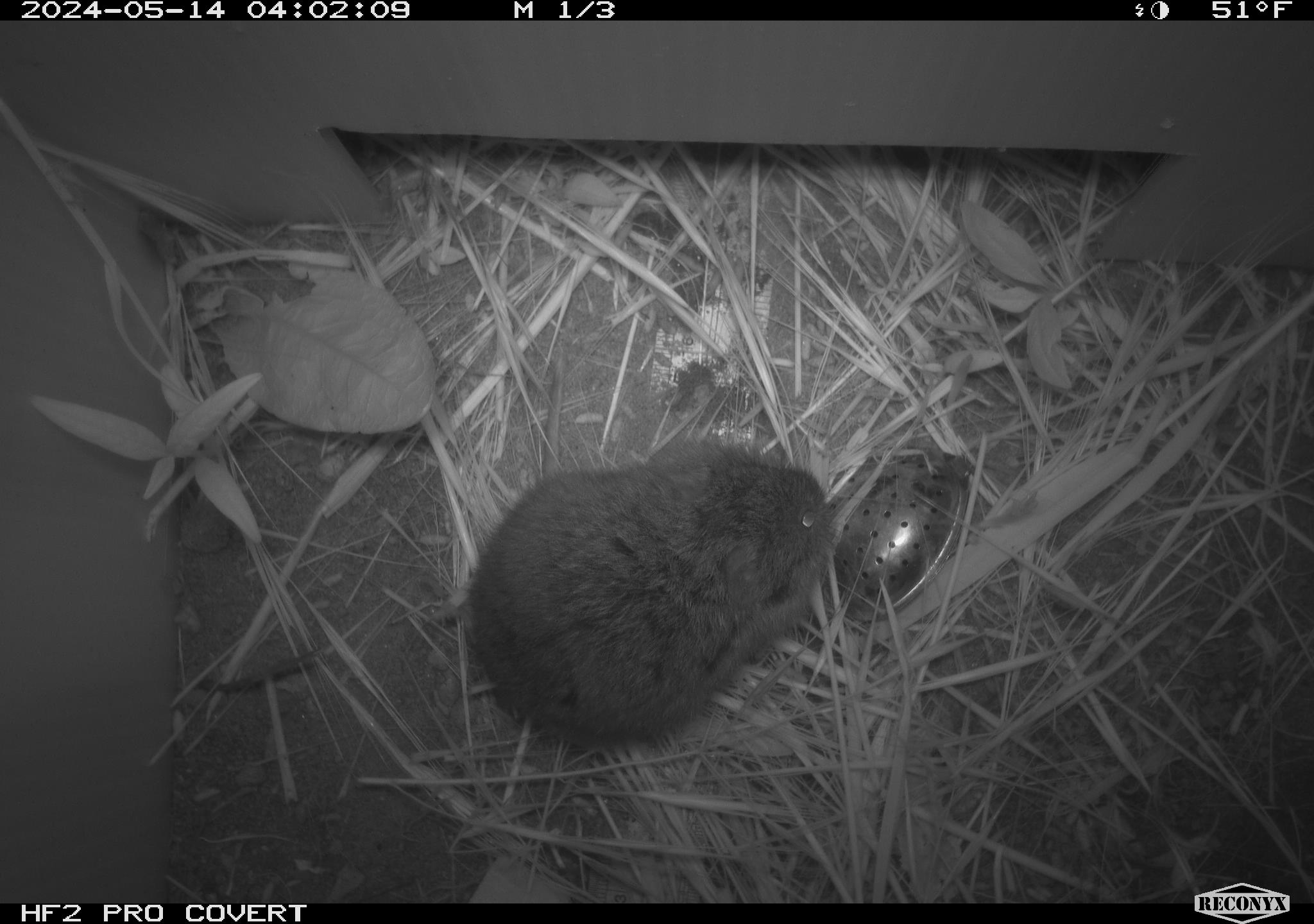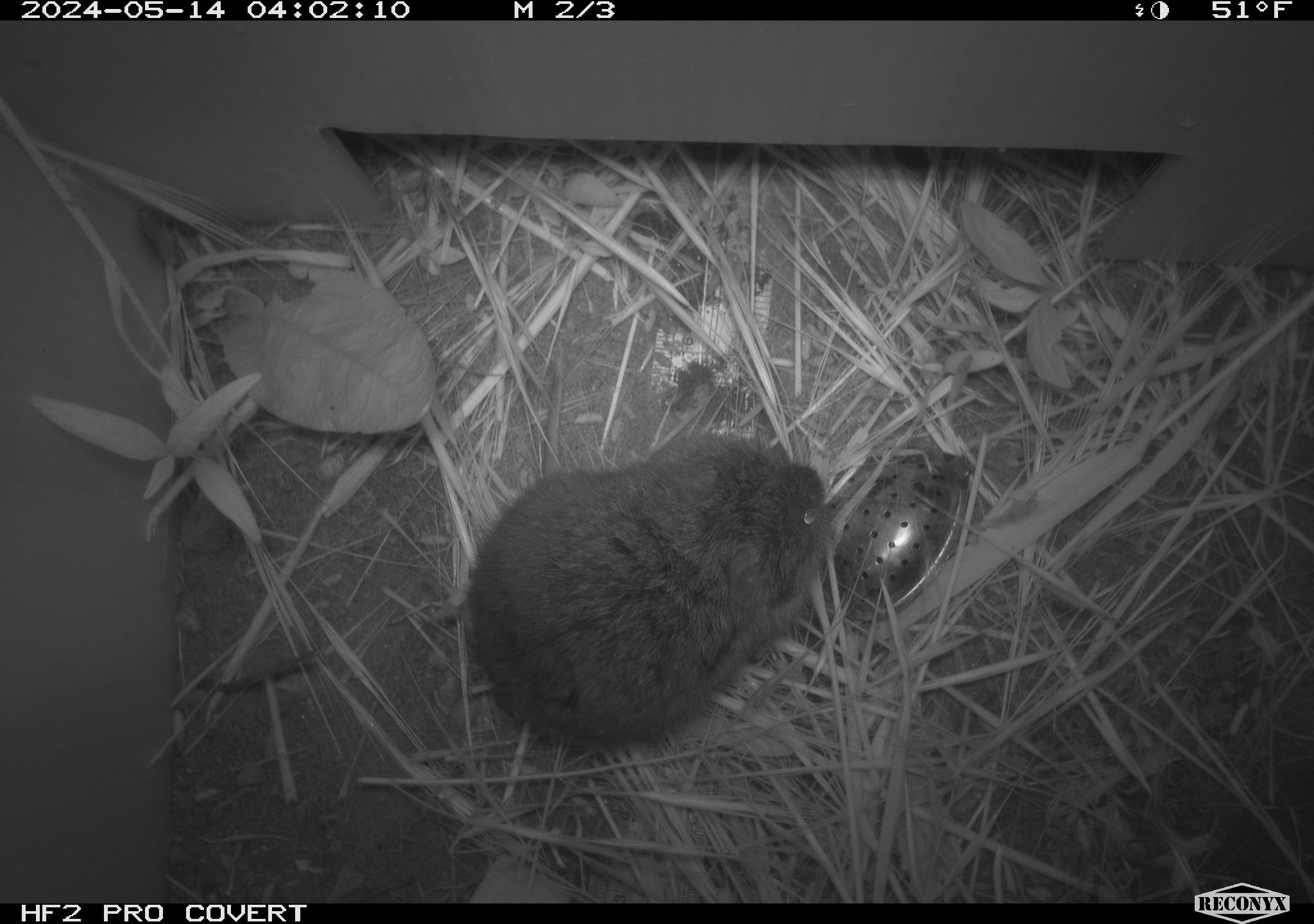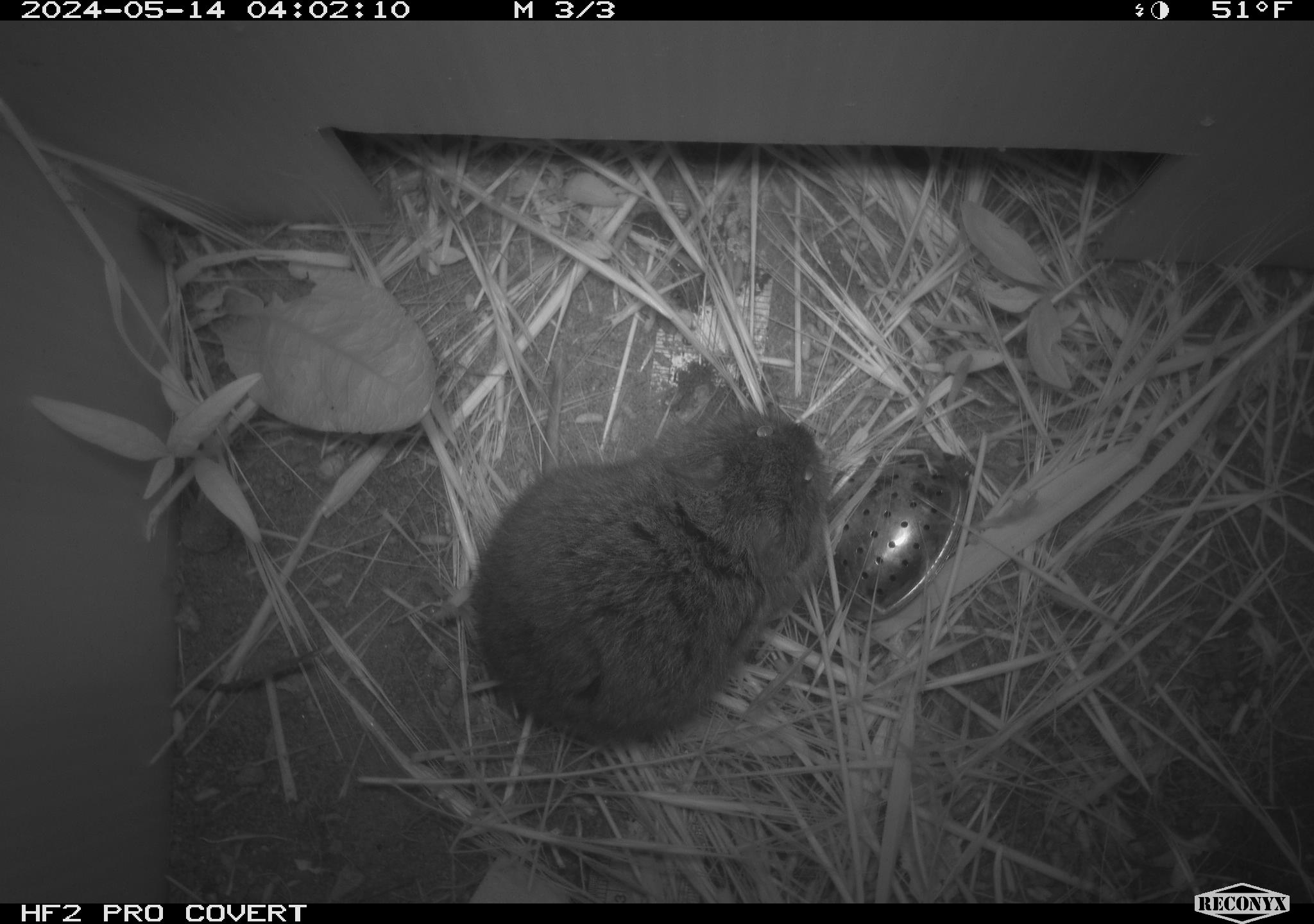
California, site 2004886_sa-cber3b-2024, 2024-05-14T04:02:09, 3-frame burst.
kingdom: Animalia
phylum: Chordata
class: Mammalia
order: Rodentia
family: Cricetidae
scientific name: Arvicolinae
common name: voles, lemmings, and muskrats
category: arvicolinae subfamily